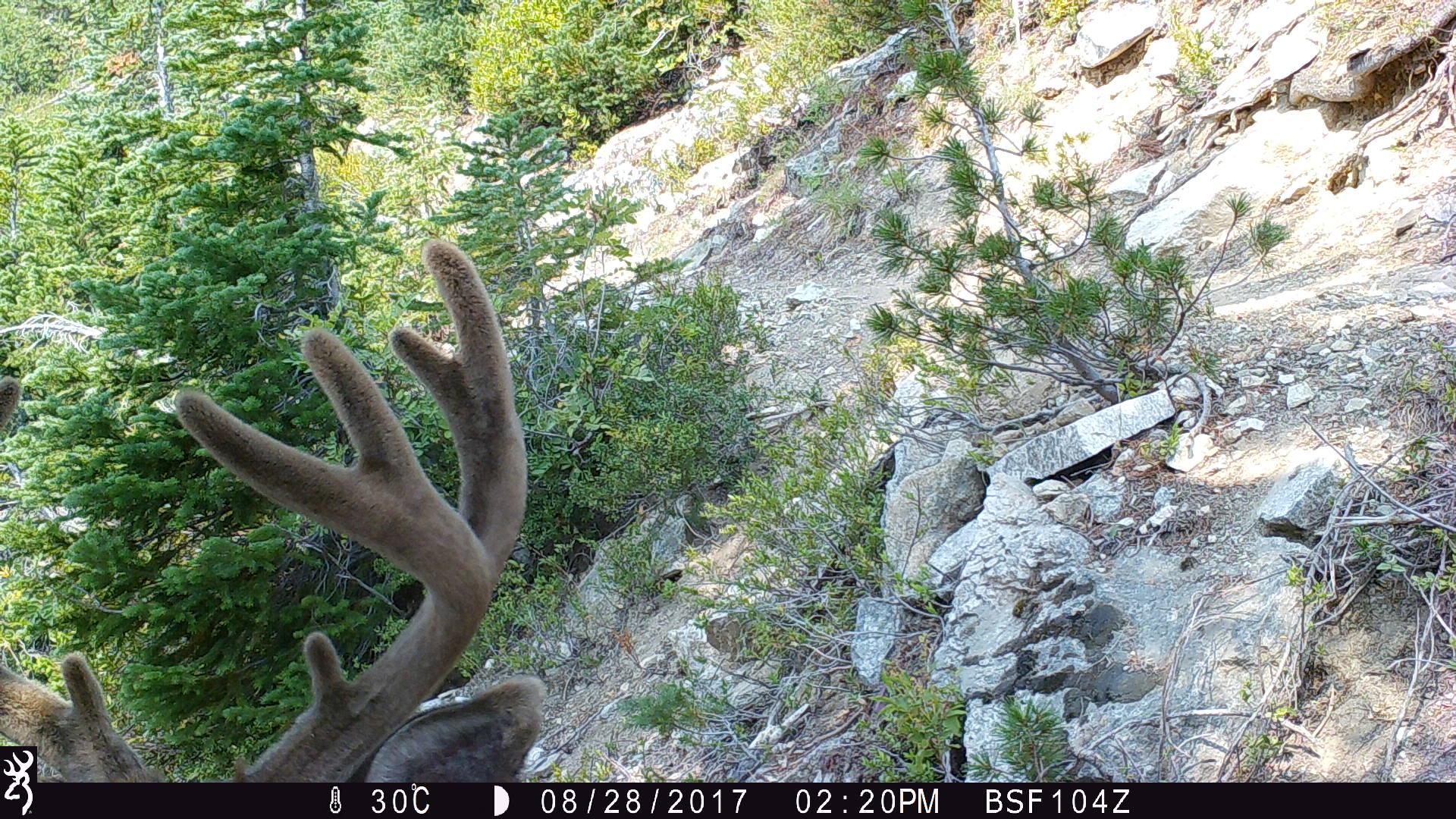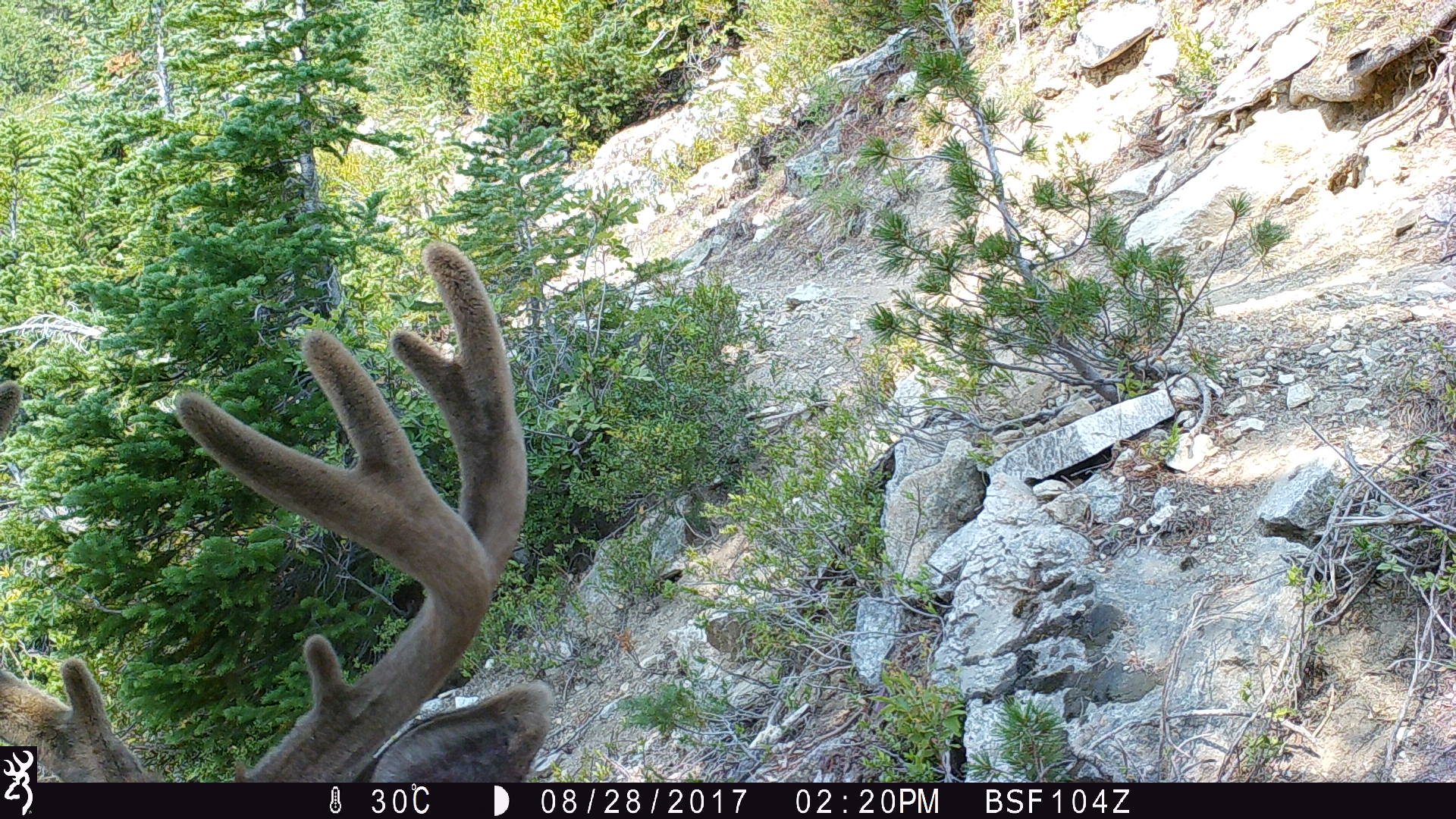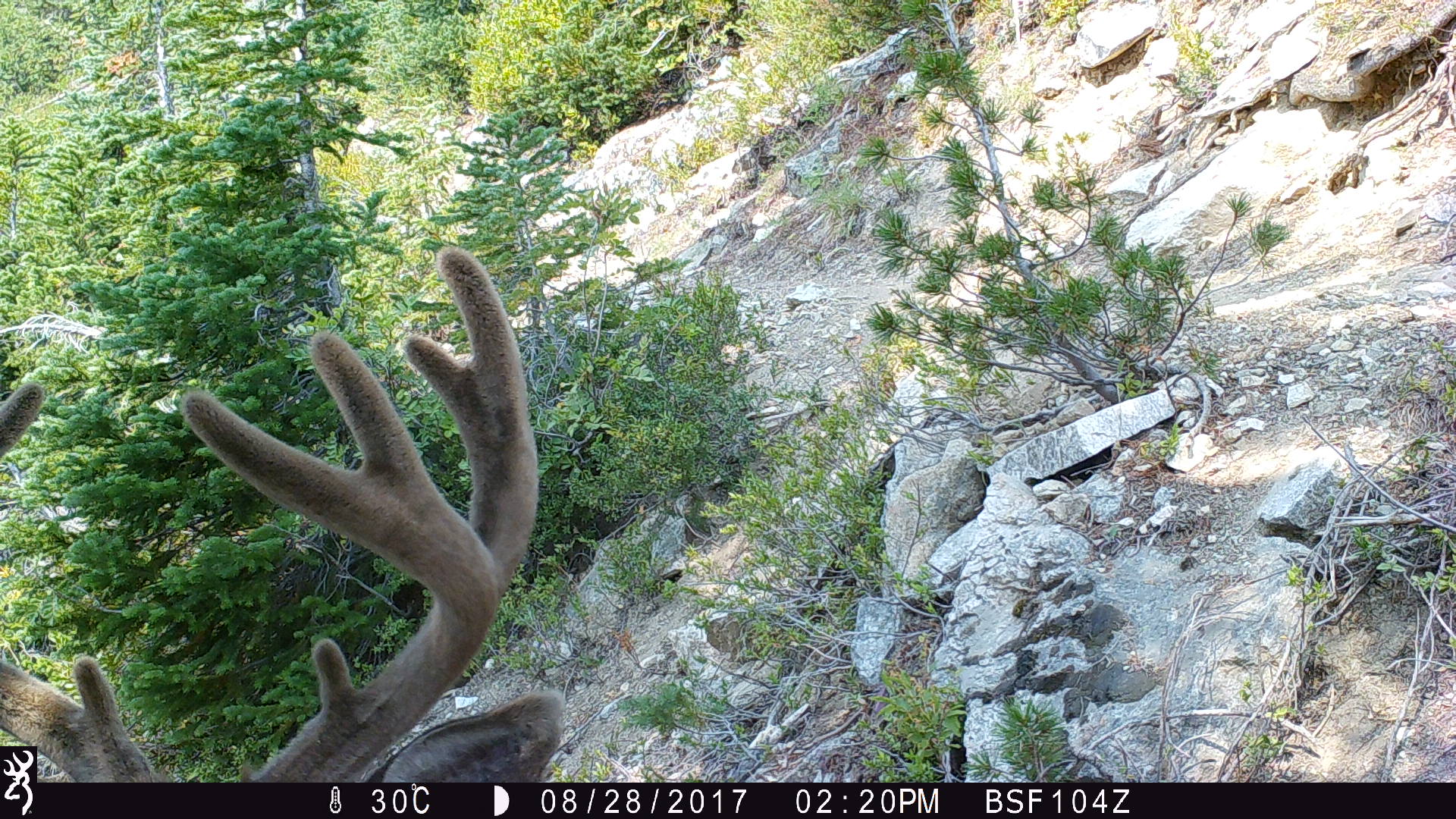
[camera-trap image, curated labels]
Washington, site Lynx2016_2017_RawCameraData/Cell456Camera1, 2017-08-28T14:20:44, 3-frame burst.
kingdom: Animalia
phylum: Chordata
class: Mammalia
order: Artiodactyla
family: Cervidae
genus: Odocoileus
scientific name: Odocoileus hemionus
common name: mule deer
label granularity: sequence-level